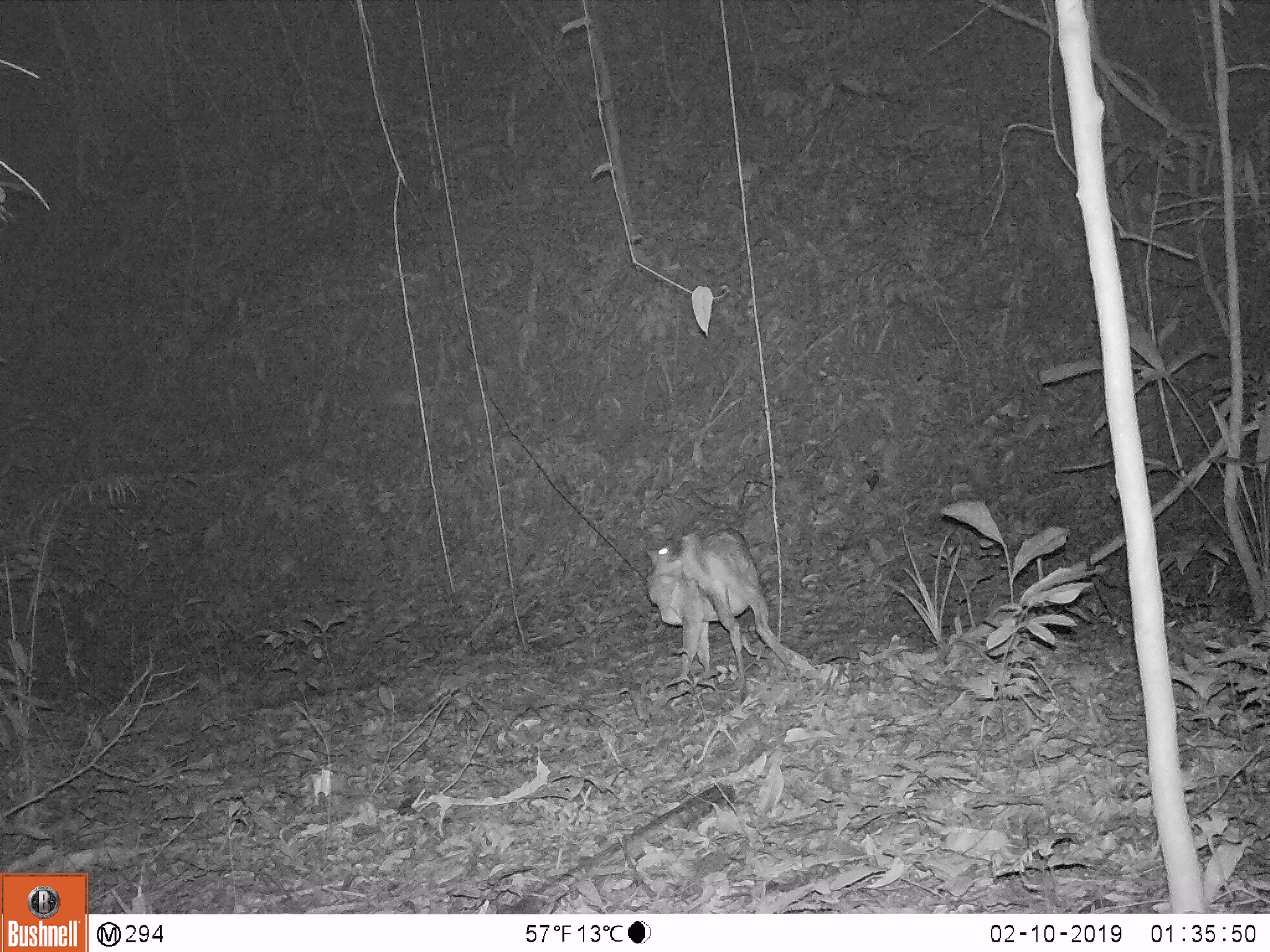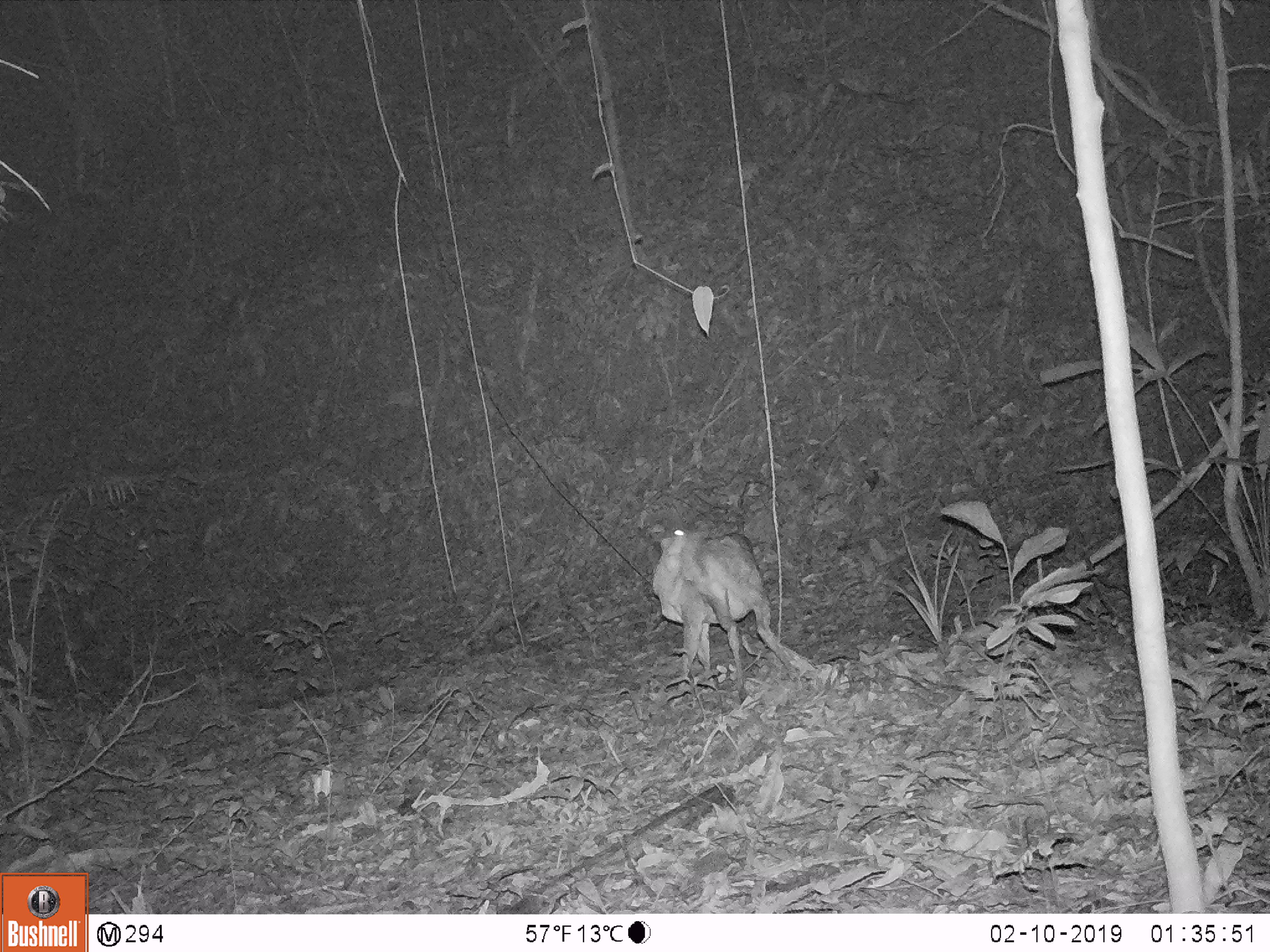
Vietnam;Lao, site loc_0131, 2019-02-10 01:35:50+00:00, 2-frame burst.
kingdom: Animalia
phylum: Chordata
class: Mammalia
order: Artiodactyla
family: Cervidae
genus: Muntiacus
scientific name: Muntiacus vuquangensis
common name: large-antlered muntjac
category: large antlered muntjac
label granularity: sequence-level